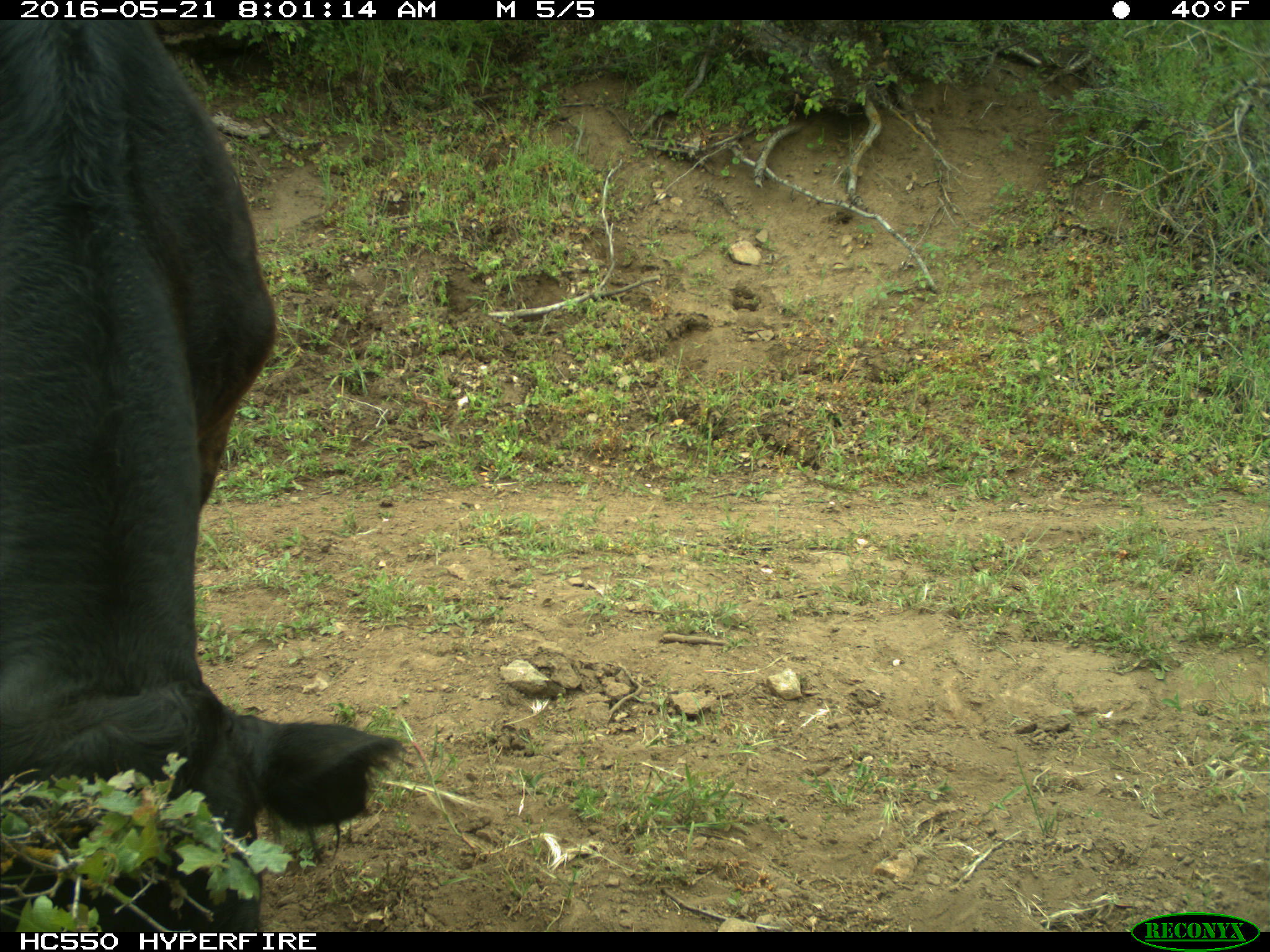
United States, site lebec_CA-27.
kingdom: Animalia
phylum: Chordata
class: Mammalia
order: Artiodactyla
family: Bovidae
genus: Bos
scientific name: Bos taurus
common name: domestic cow